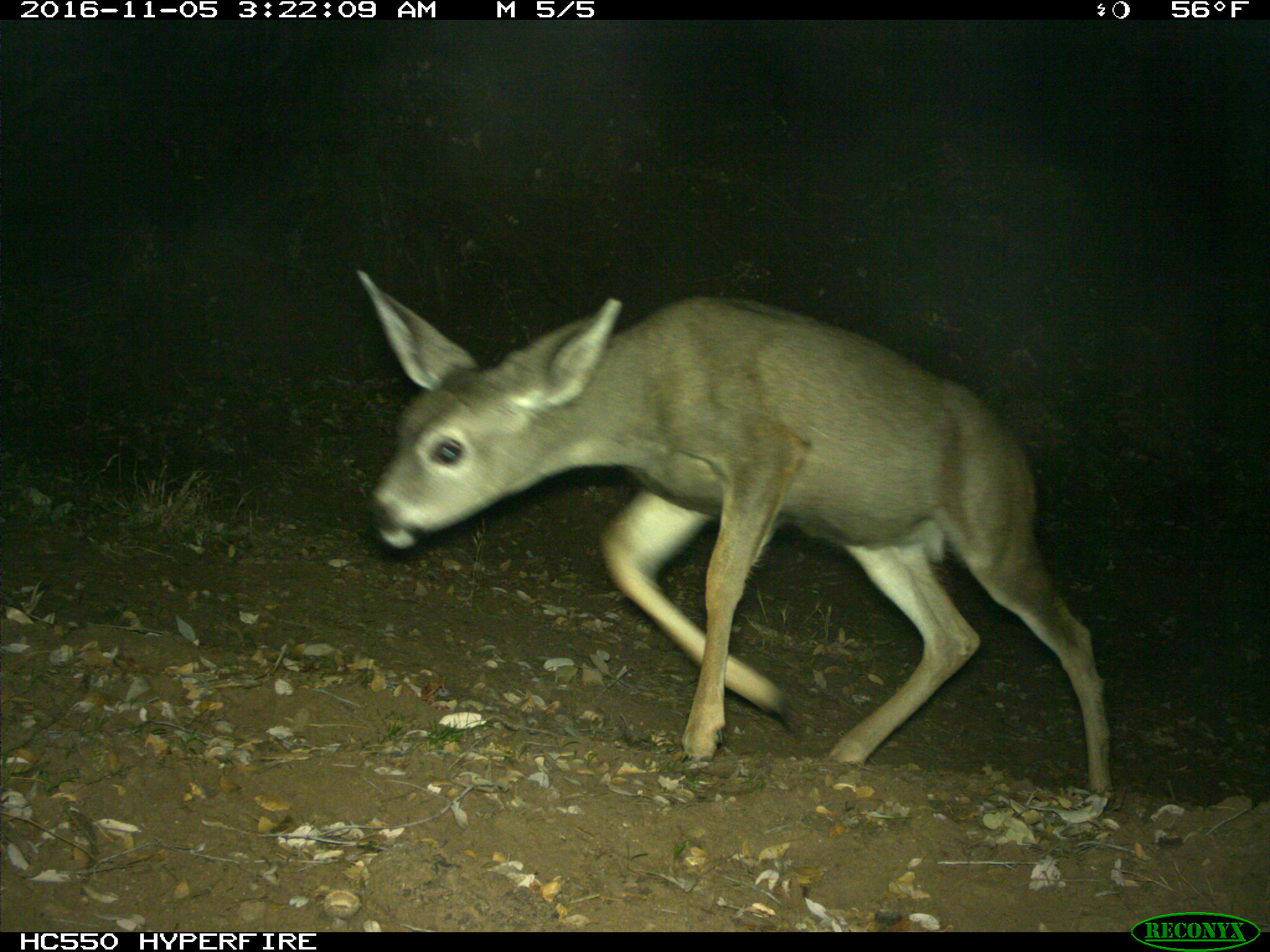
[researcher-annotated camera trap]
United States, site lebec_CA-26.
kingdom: Animalia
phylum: Chordata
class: Mammalia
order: Artiodactyla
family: Cervidae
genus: Odocoileus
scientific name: Odocoileus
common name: deer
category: unidentified deer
Unidentified deer (deer) (Odocoileus).